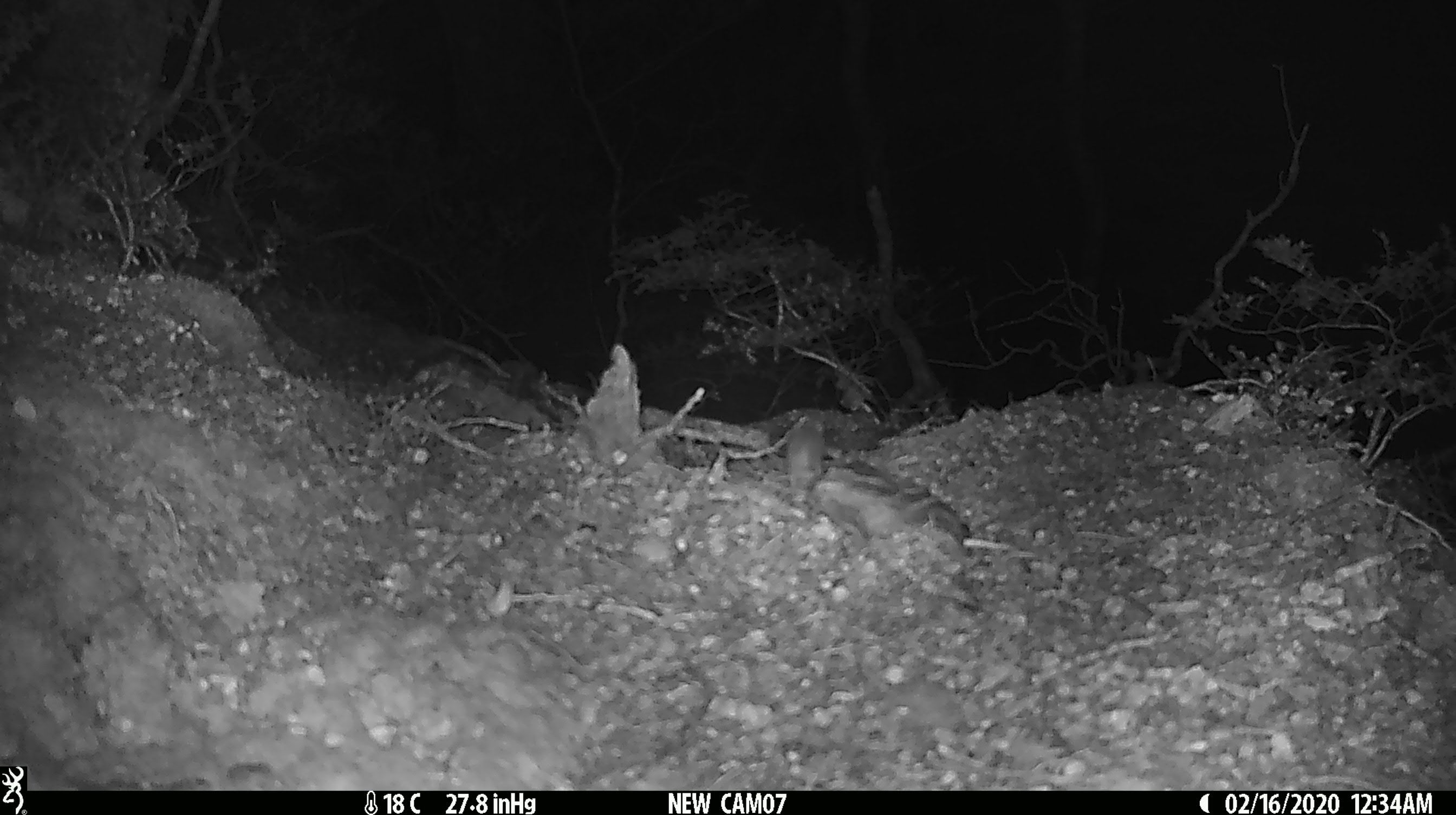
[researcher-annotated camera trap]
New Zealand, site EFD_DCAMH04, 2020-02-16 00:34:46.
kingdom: Animalia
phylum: Chordata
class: Mammalia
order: Rodentia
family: Muridae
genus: Mus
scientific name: Mus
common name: mouse